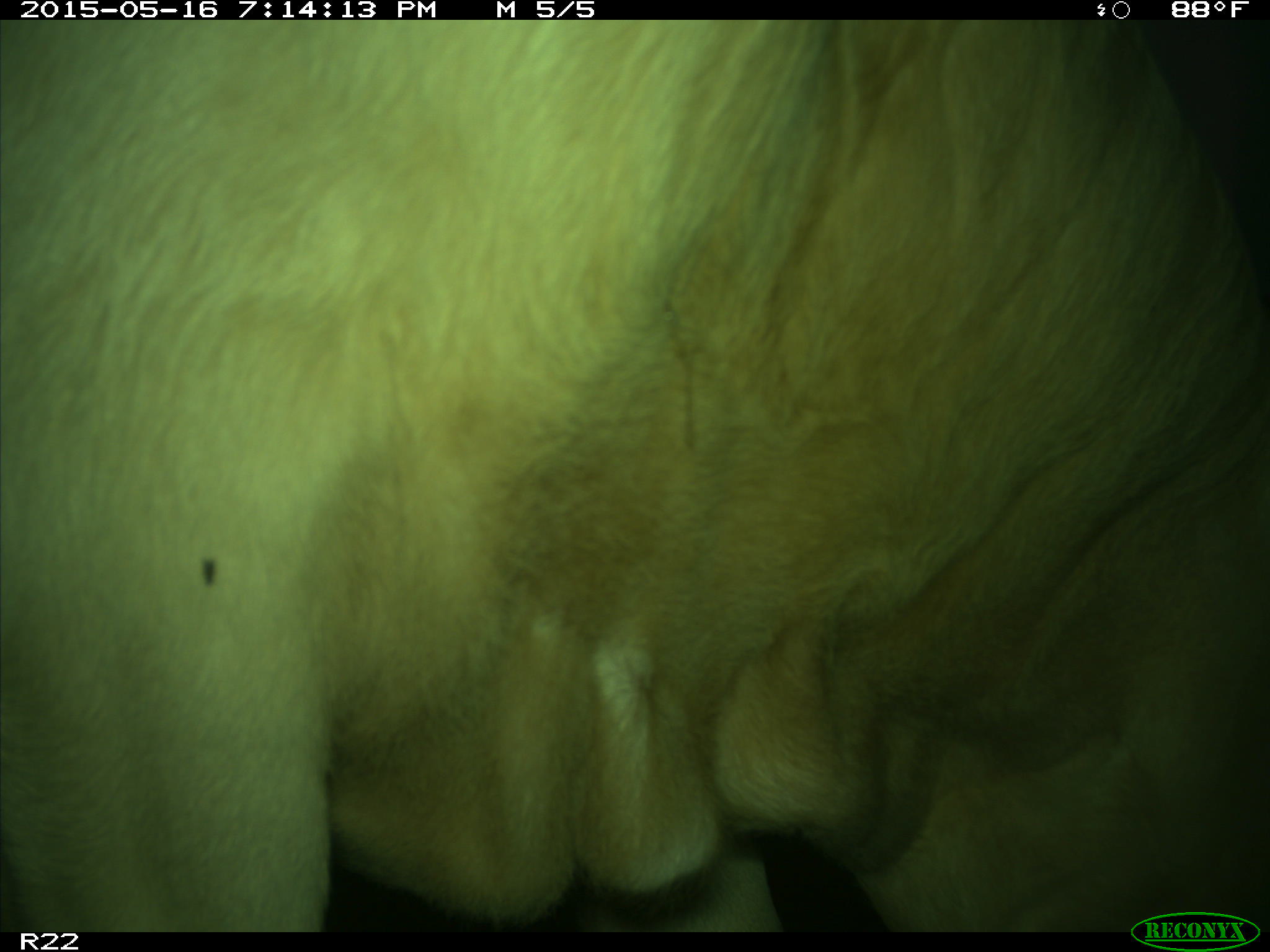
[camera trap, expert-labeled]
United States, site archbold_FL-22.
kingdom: Animalia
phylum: Chordata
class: Mammalia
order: Artiodactyla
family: Bovidae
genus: Bos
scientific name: Bos taurus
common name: domestic cow